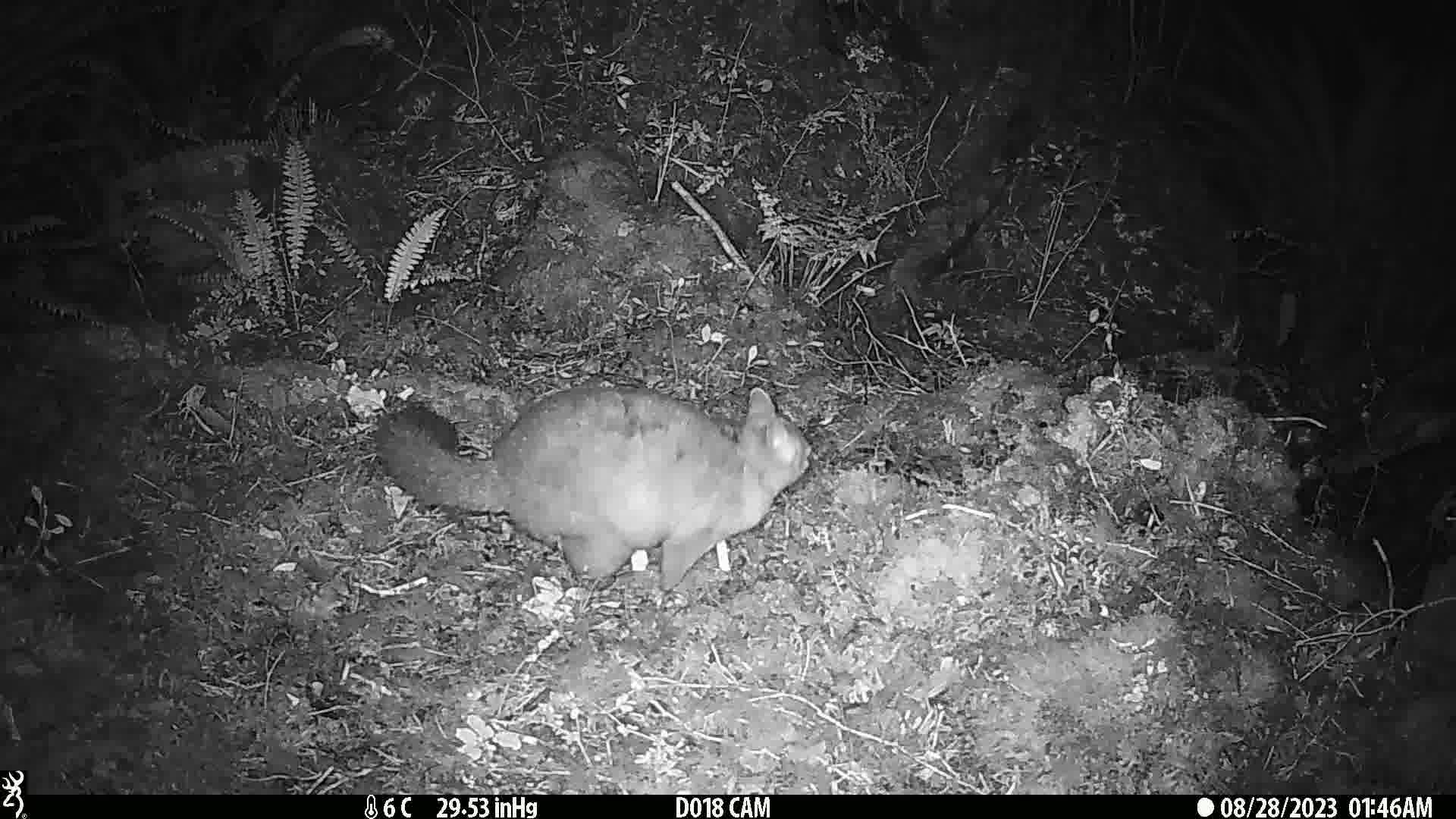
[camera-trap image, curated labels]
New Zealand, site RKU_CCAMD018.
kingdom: Animalia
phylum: Chordata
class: Mammalia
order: Diprotodontia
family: Phalangeridae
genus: Trichosurus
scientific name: Trichosurus vulpecula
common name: common brushtail possum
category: possum